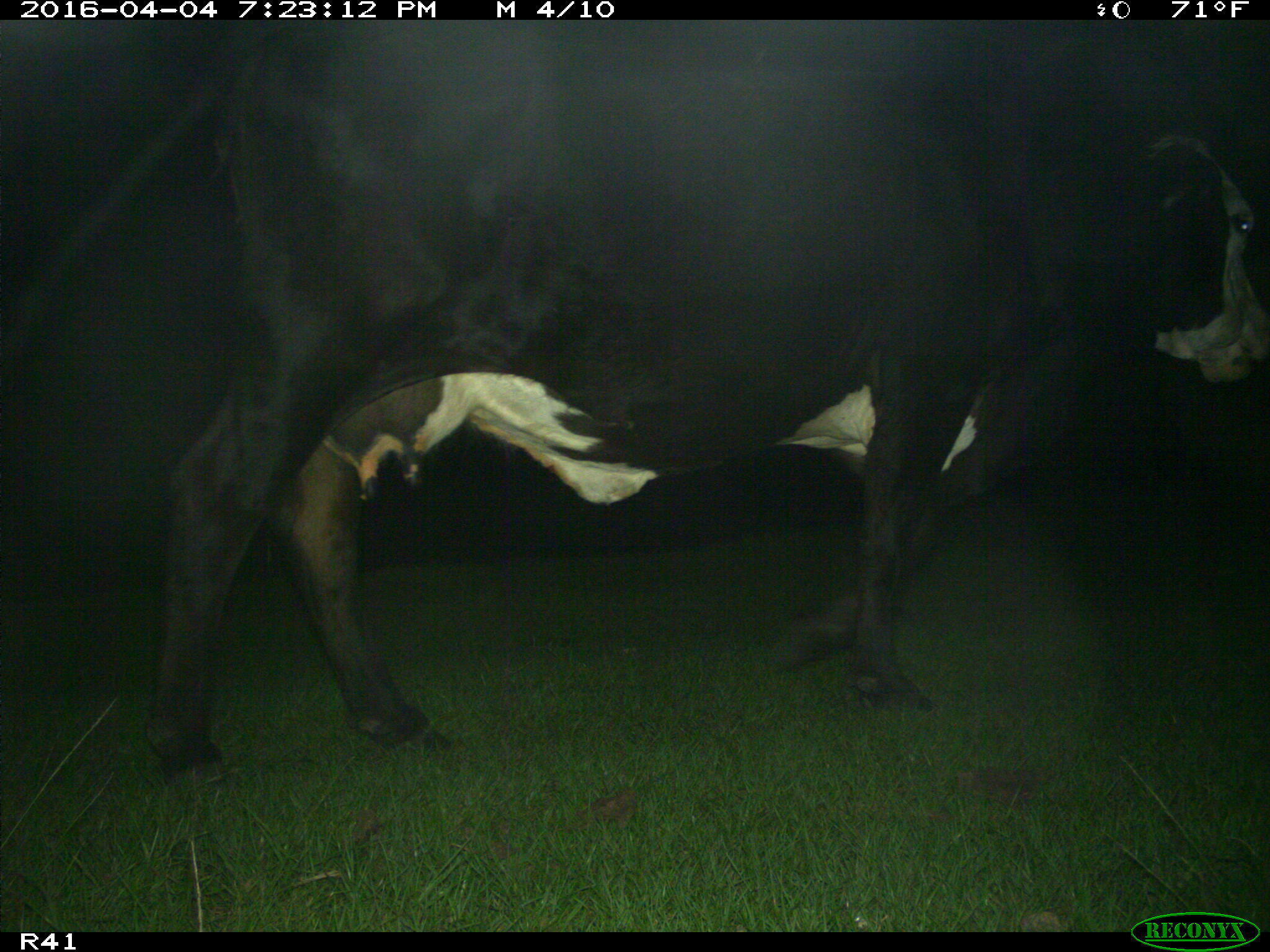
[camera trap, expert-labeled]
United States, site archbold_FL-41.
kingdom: Animalia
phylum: Chordata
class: Mammalia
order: Artiodactyla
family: Bovidae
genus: Bos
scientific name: Bos taurus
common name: domestic cow